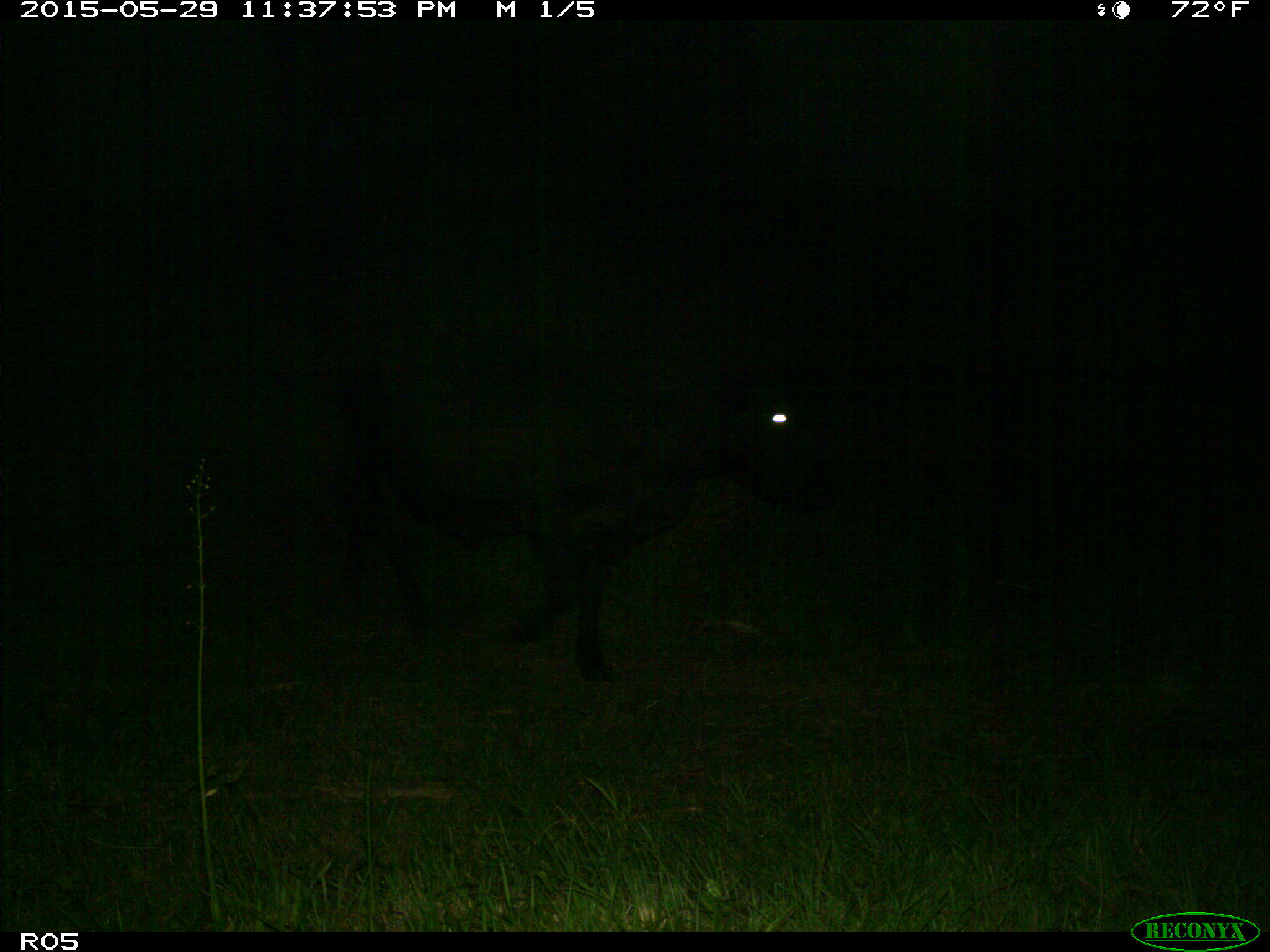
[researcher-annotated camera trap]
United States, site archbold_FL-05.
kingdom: Animalia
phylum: Chordata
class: Mammalia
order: Artiodactyla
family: Bovidae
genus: Bos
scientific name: Bos taurus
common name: domestic cow